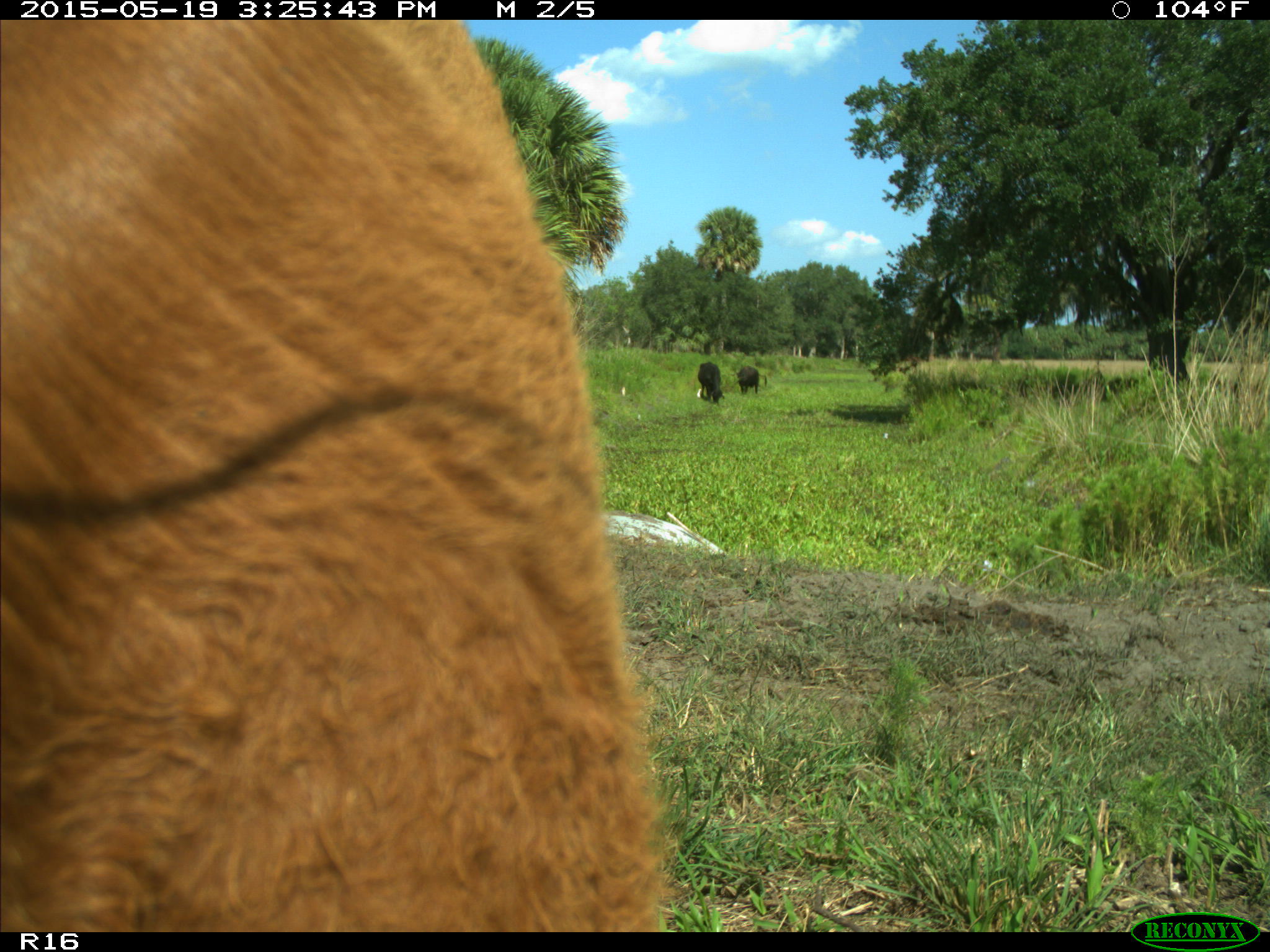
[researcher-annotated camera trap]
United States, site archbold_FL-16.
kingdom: Animalia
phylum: Chordata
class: Mammalia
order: Artiodactyla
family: Bovidae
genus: Bos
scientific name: Bos taurus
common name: domestic cow